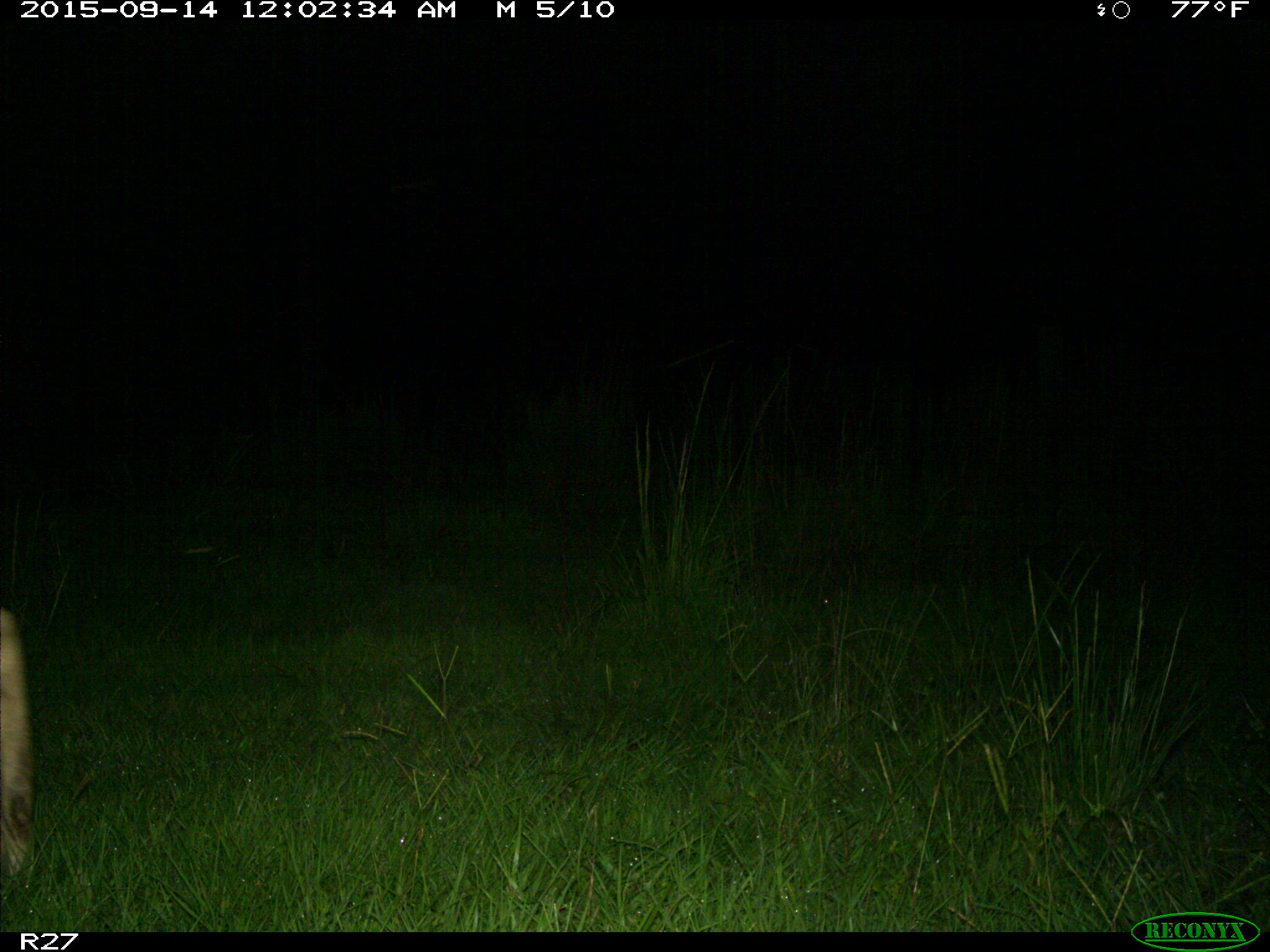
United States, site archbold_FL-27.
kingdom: Animalia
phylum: Chordata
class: Mammalia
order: Artiodactyla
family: Cervidae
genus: Odocoileus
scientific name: Odocoileus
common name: deer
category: unidentified deer